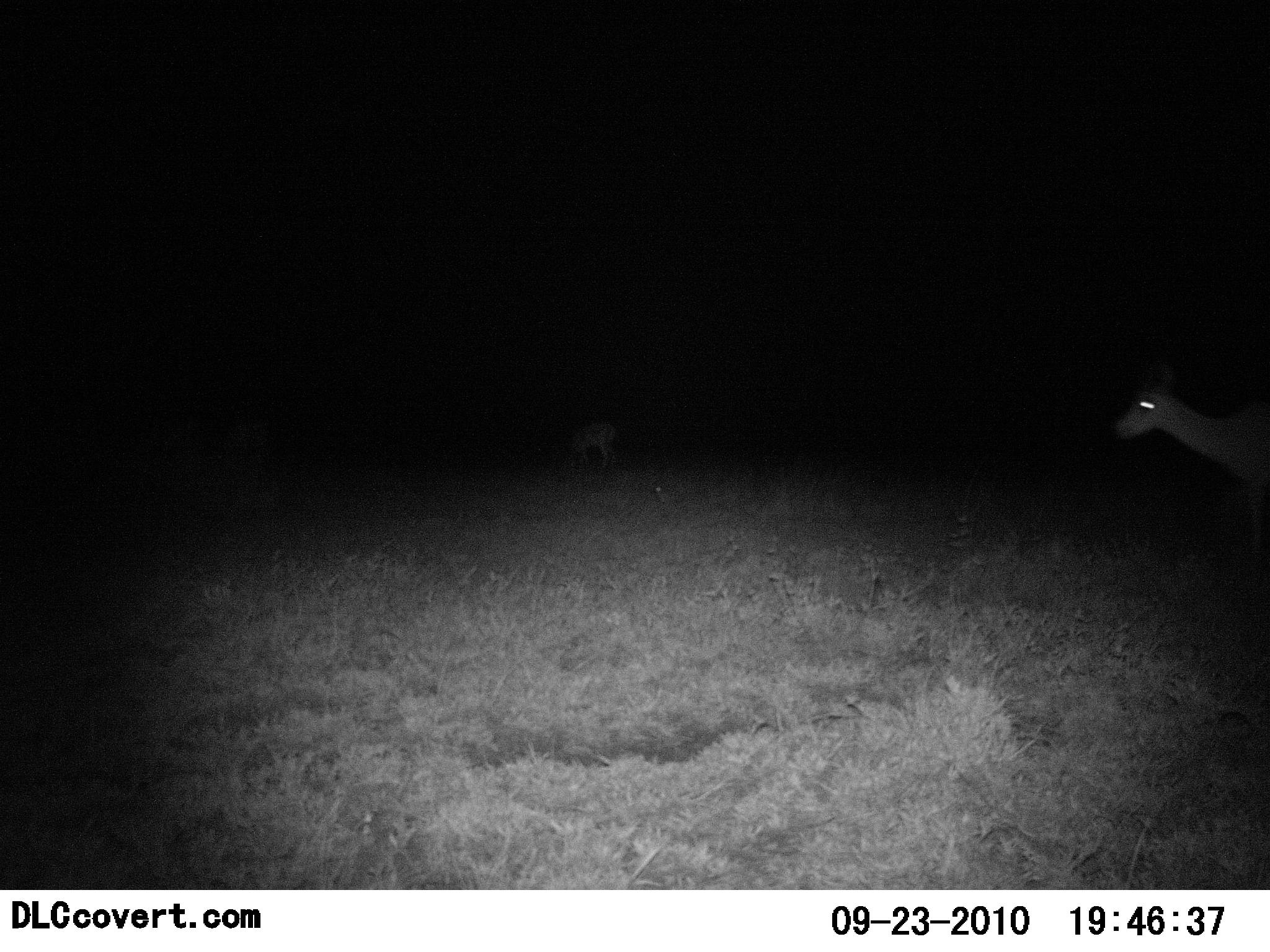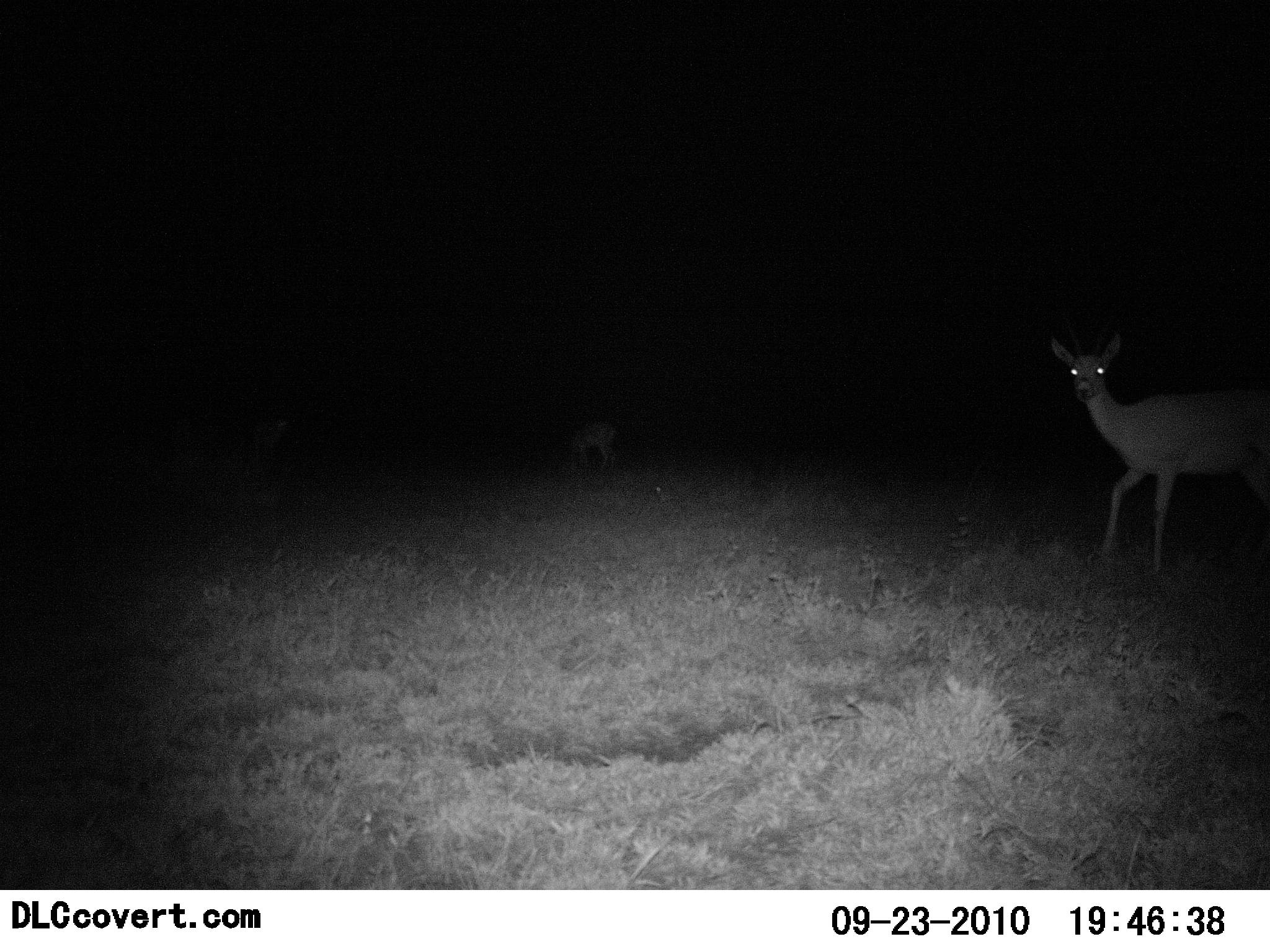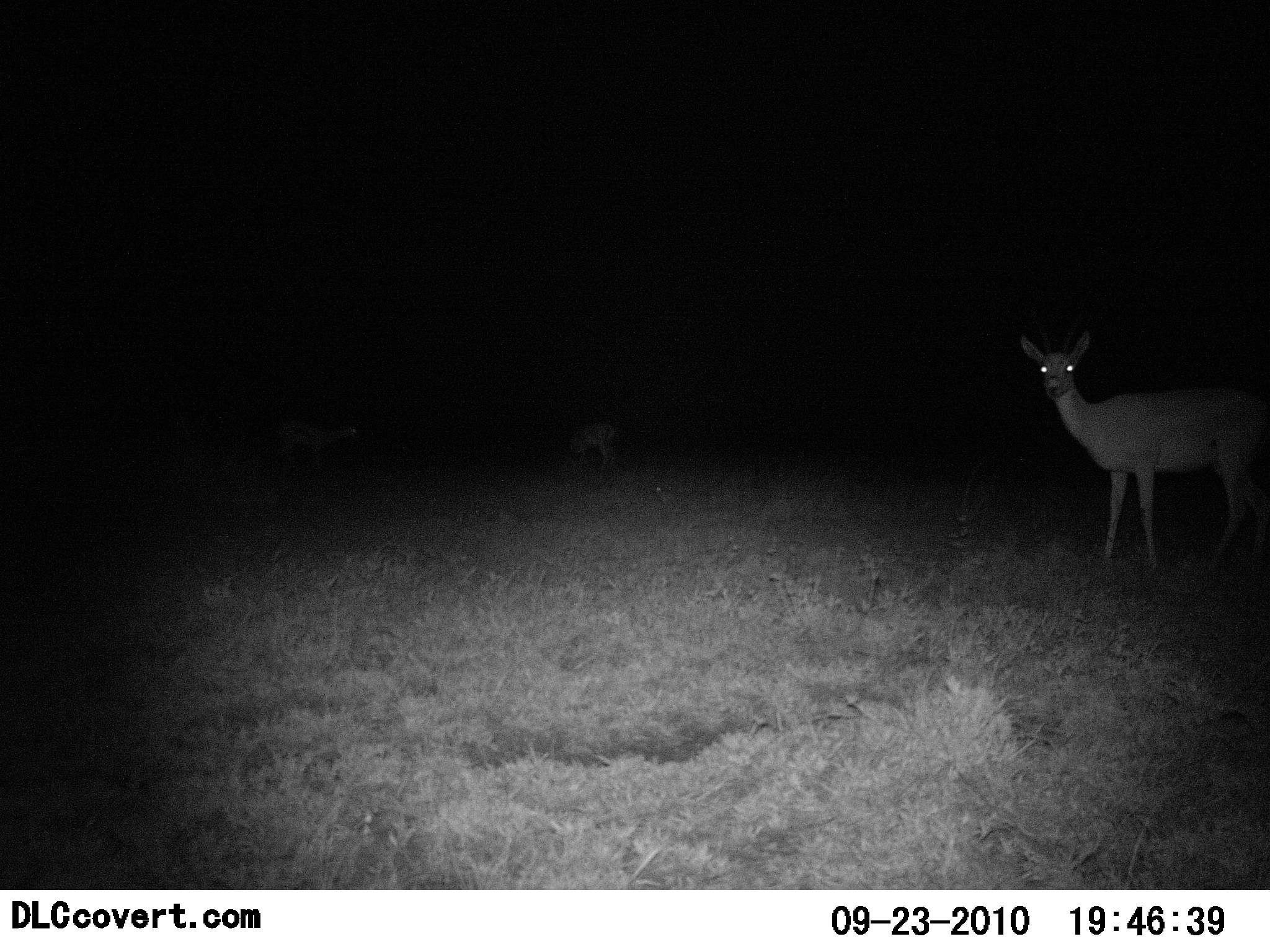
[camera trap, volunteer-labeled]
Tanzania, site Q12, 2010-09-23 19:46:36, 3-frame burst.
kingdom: Animalia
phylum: Chordata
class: Mammalia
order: Artiodactyla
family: Bovidae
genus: Redunca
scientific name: Redunca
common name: reedbuck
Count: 3.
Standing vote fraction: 50%.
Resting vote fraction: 0%.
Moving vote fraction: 60%.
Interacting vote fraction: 0%.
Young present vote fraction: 10%.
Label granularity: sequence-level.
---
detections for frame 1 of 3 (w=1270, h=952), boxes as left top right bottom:
animal: 1116 359 1270 558; 566 420 619 482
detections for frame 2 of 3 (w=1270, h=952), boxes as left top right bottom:
animal: 1049 313 1270 577; 567 416 619 482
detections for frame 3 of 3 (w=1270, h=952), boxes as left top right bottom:
animal: 1019 315 1270 574; 273 413 360 474; 566 420 619 482